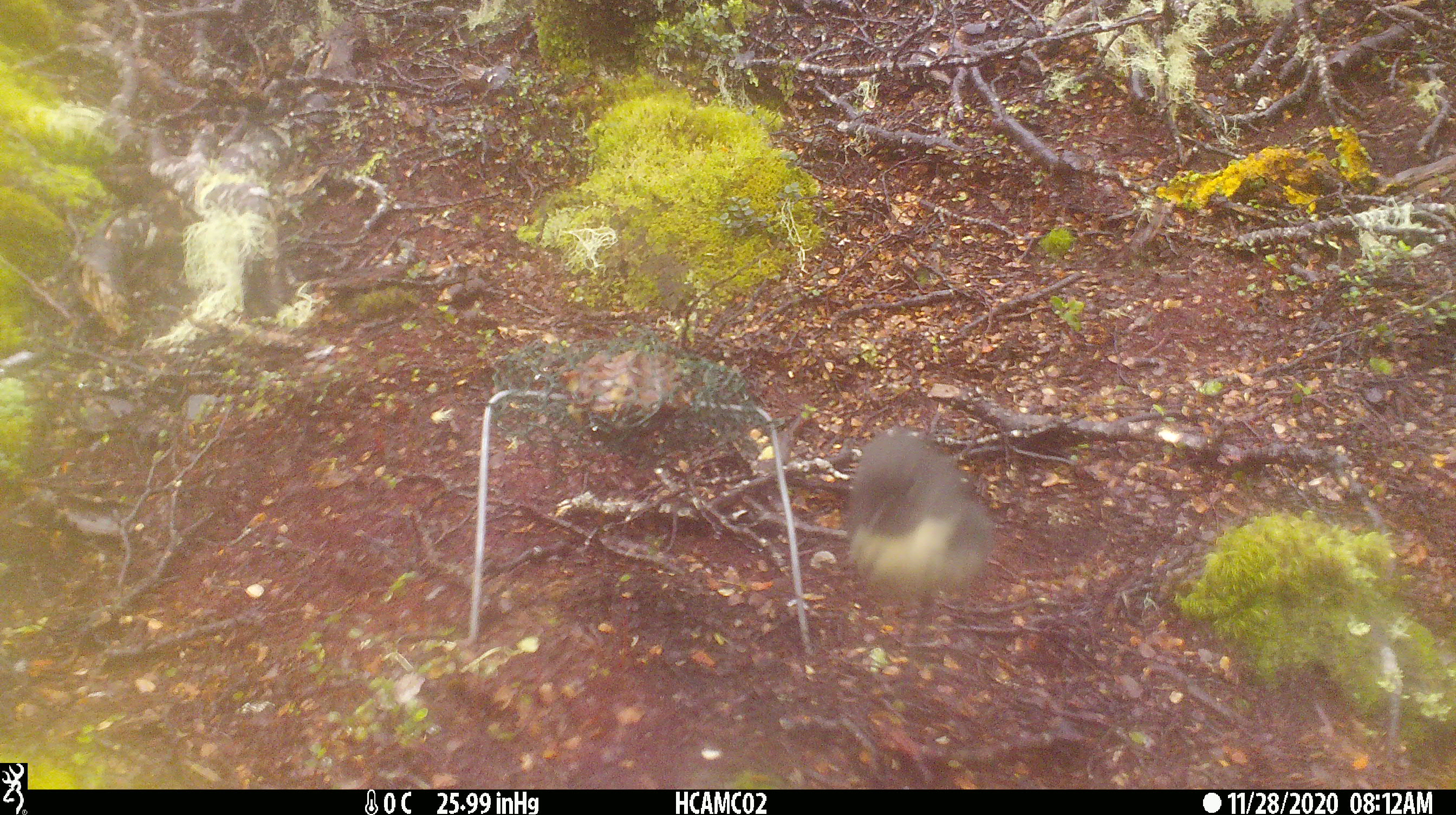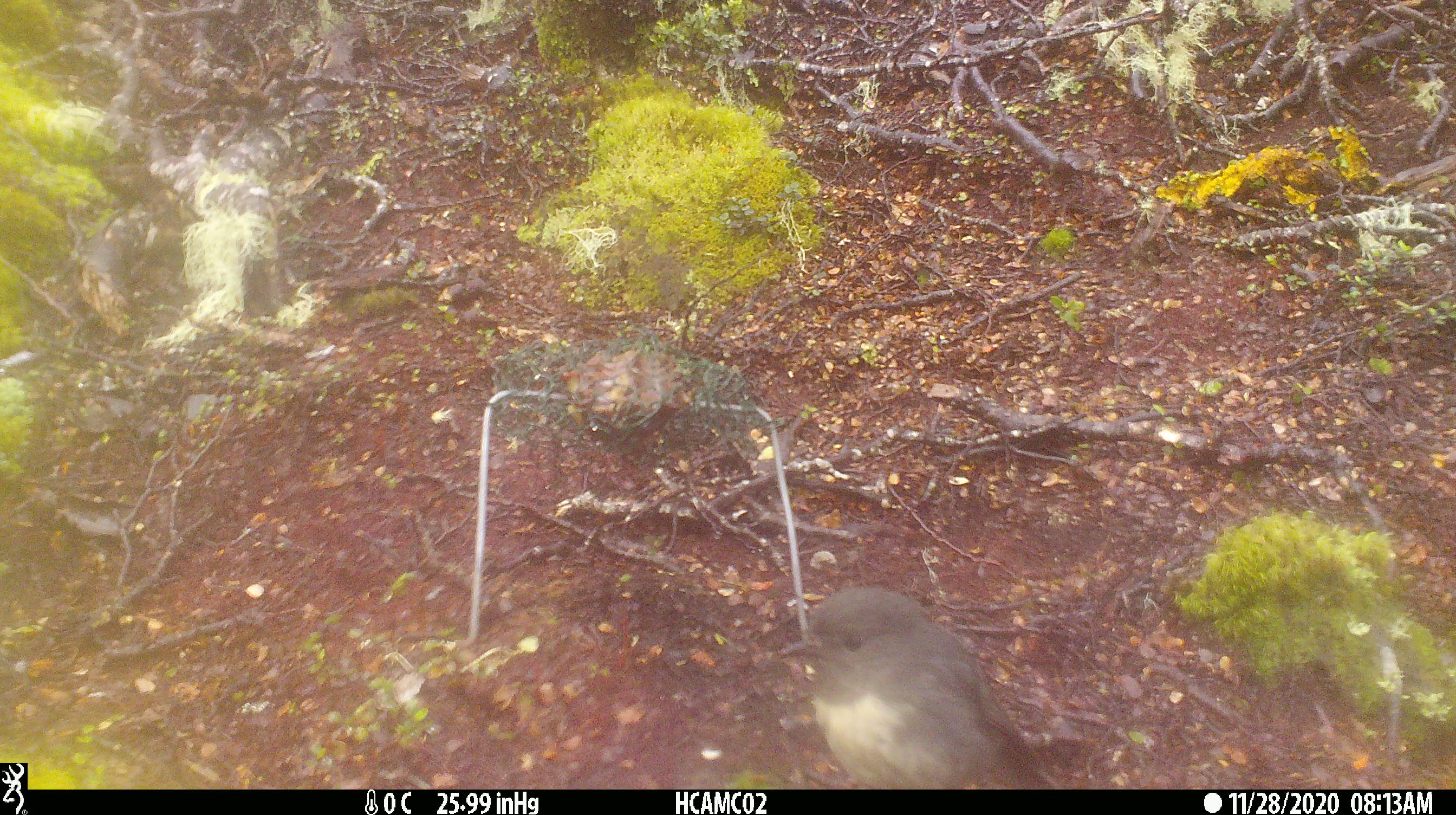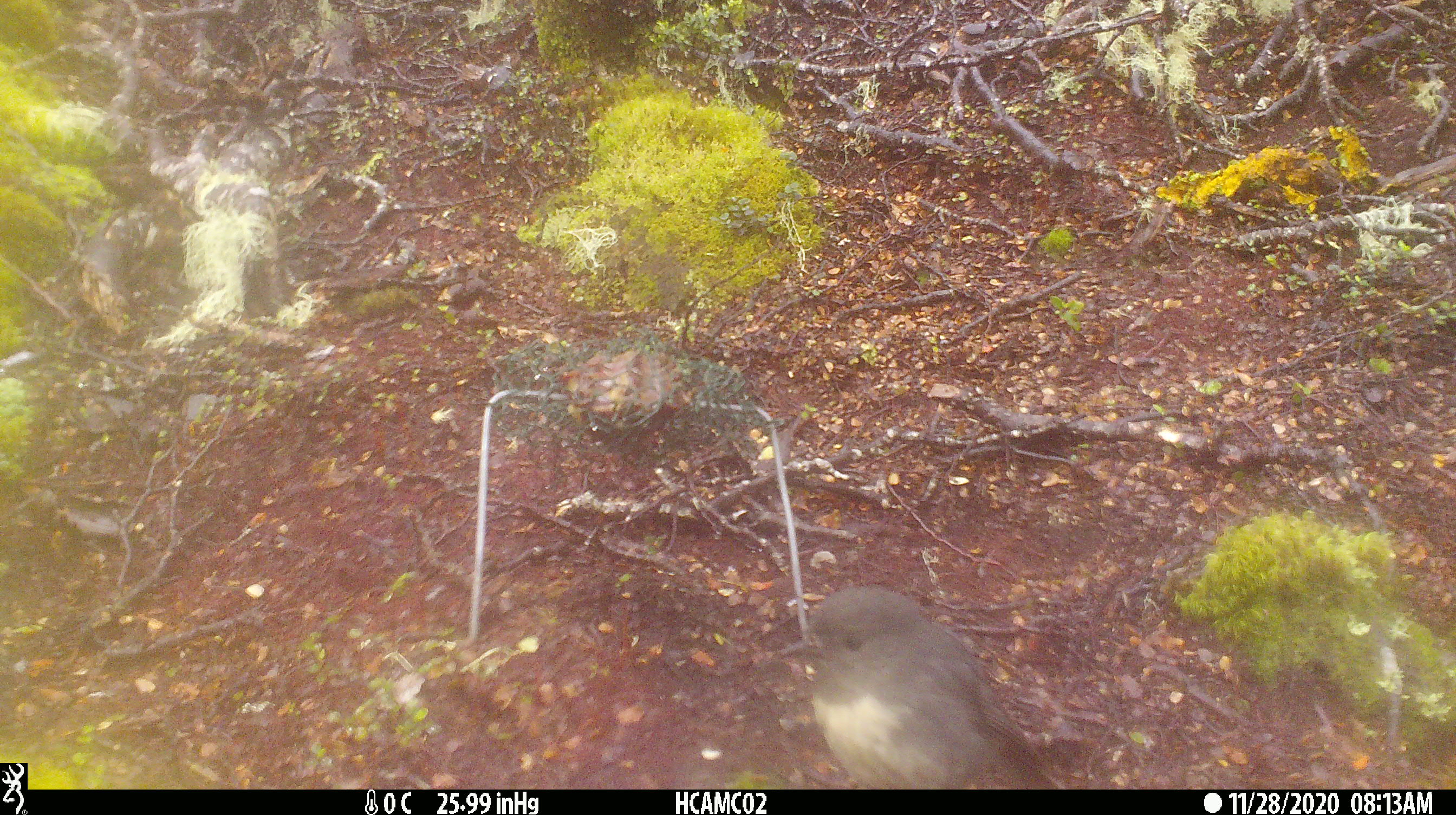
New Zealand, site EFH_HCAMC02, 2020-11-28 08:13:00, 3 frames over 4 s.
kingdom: Animalia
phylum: Chordata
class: Aves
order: Passeriformes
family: Petroicidae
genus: Petroica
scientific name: Petroica australis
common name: new zealand robin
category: robin